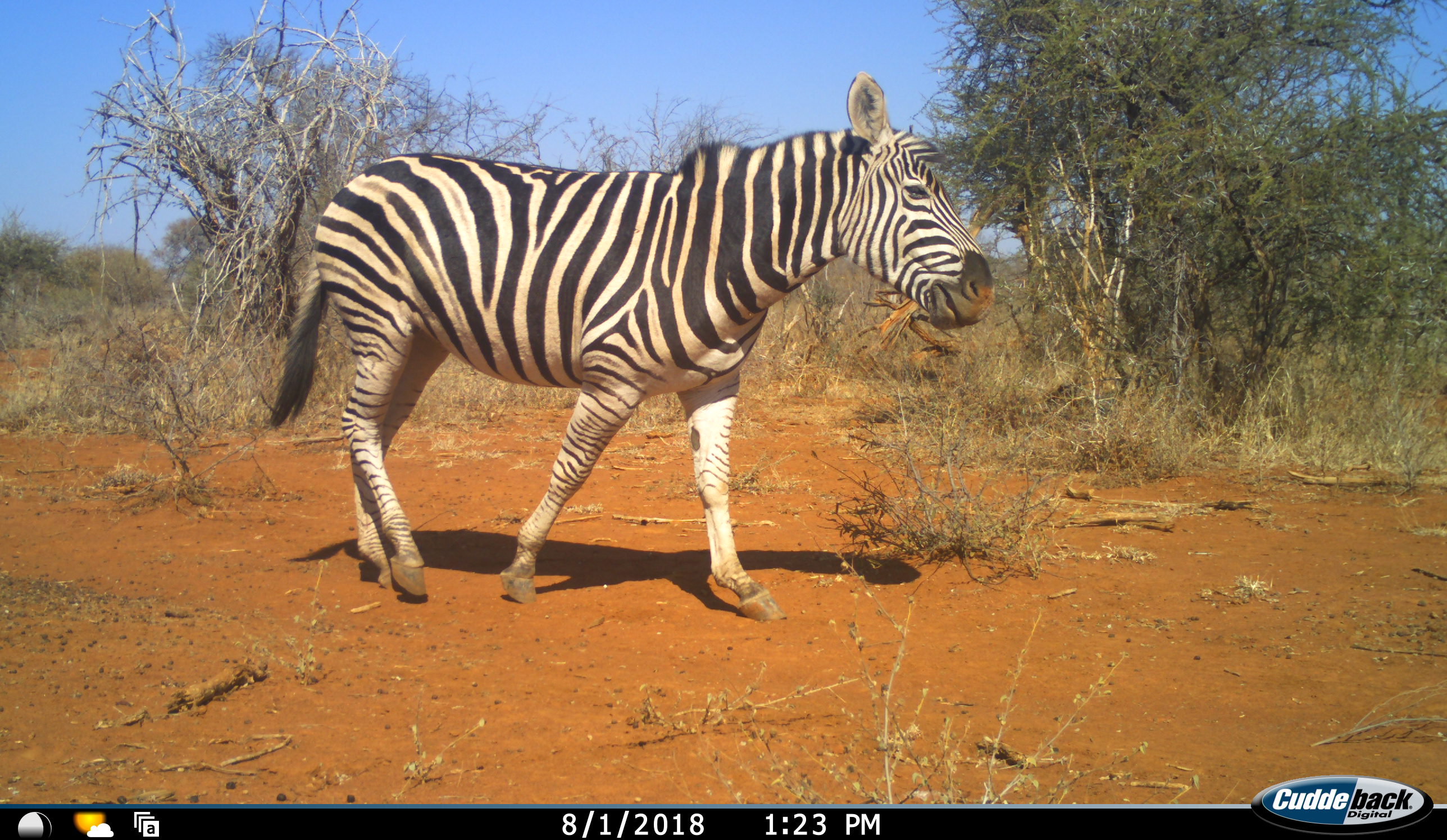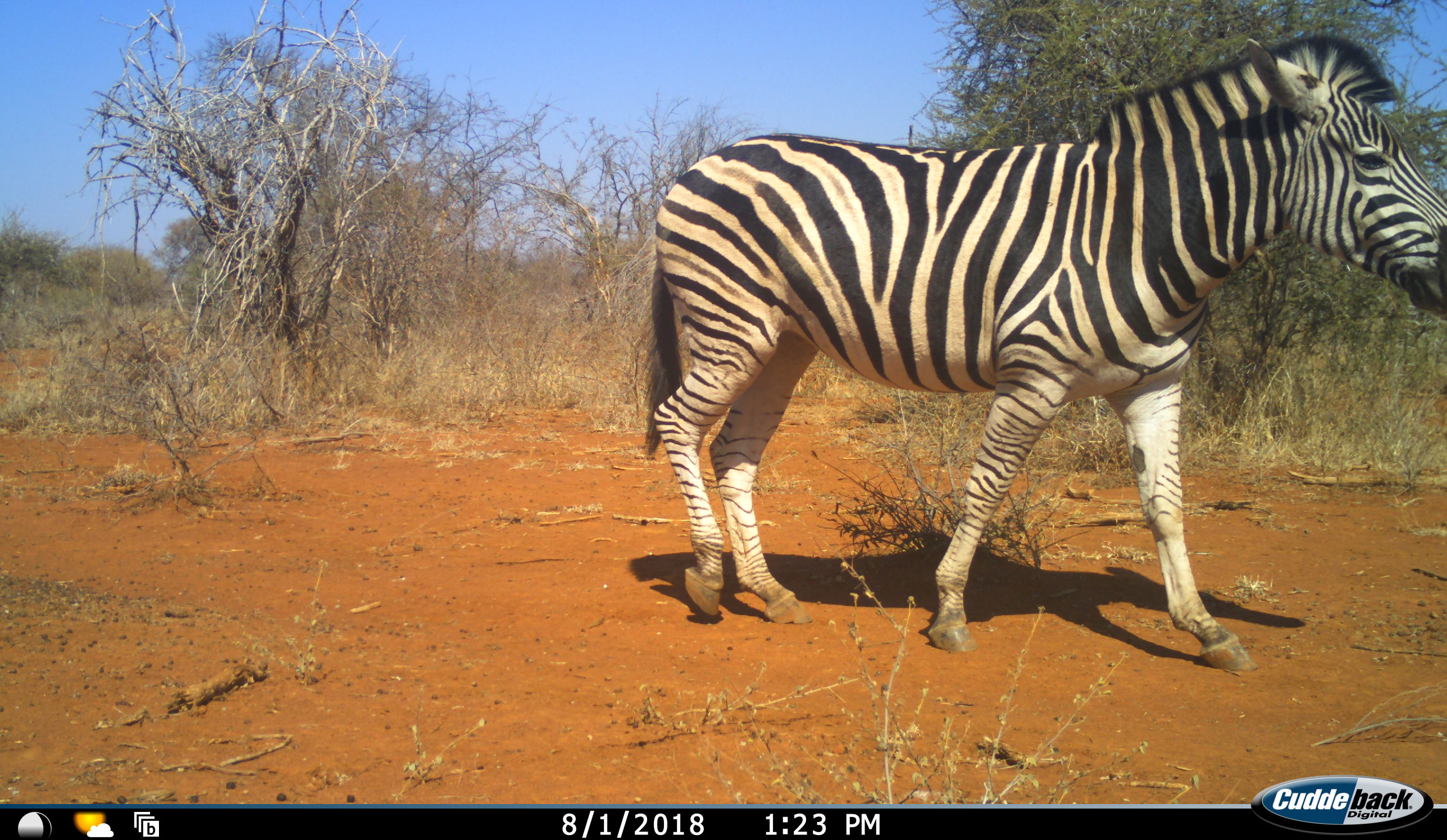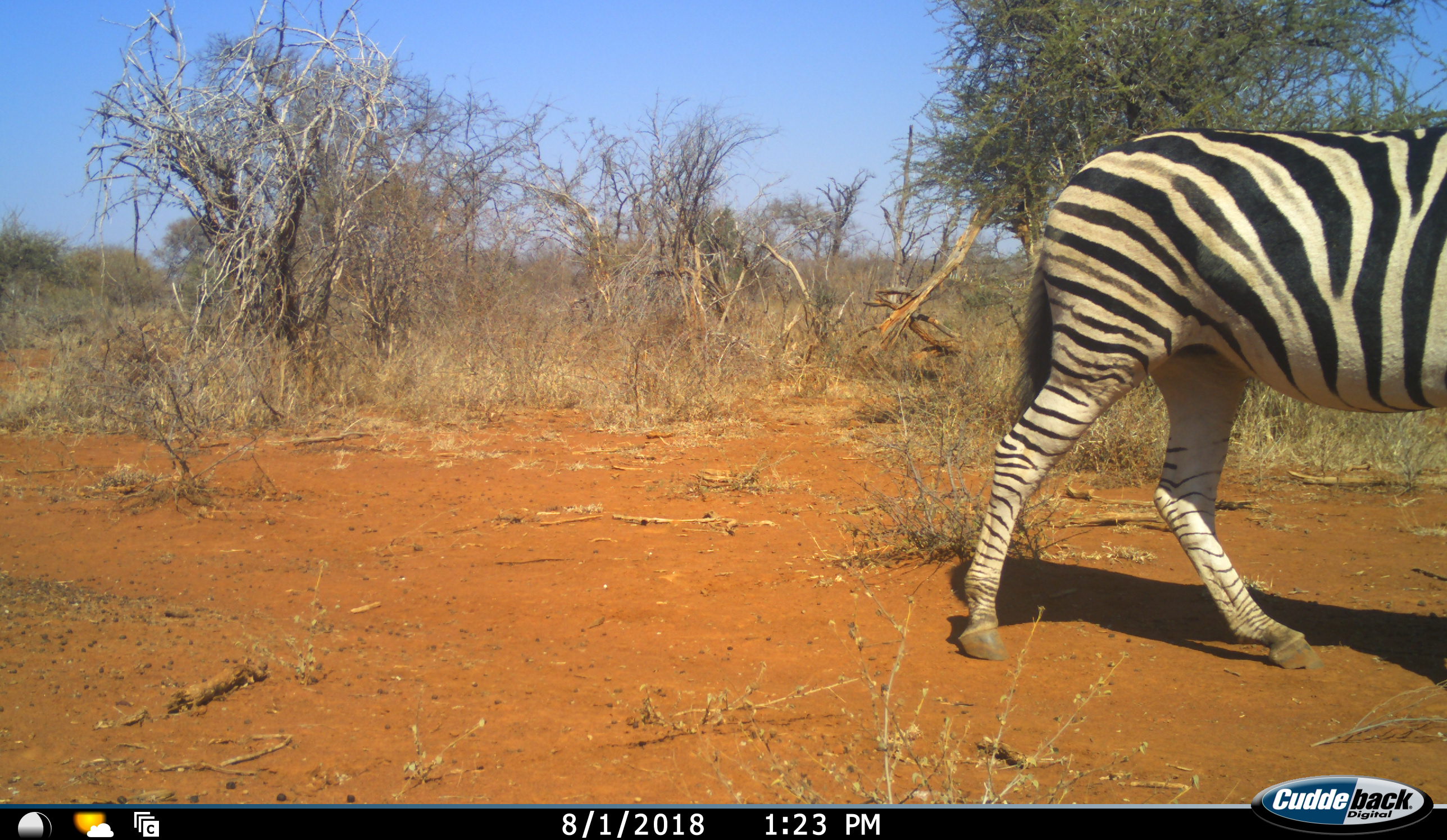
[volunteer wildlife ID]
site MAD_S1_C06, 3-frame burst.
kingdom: Animalia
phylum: Chordata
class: Mammalia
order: Perissodactyla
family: Equidae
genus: Equus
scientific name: Equus quagga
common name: plains zebra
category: zebraplains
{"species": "zebraplains (plains zebra) (Equus quagga)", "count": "1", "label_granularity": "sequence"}